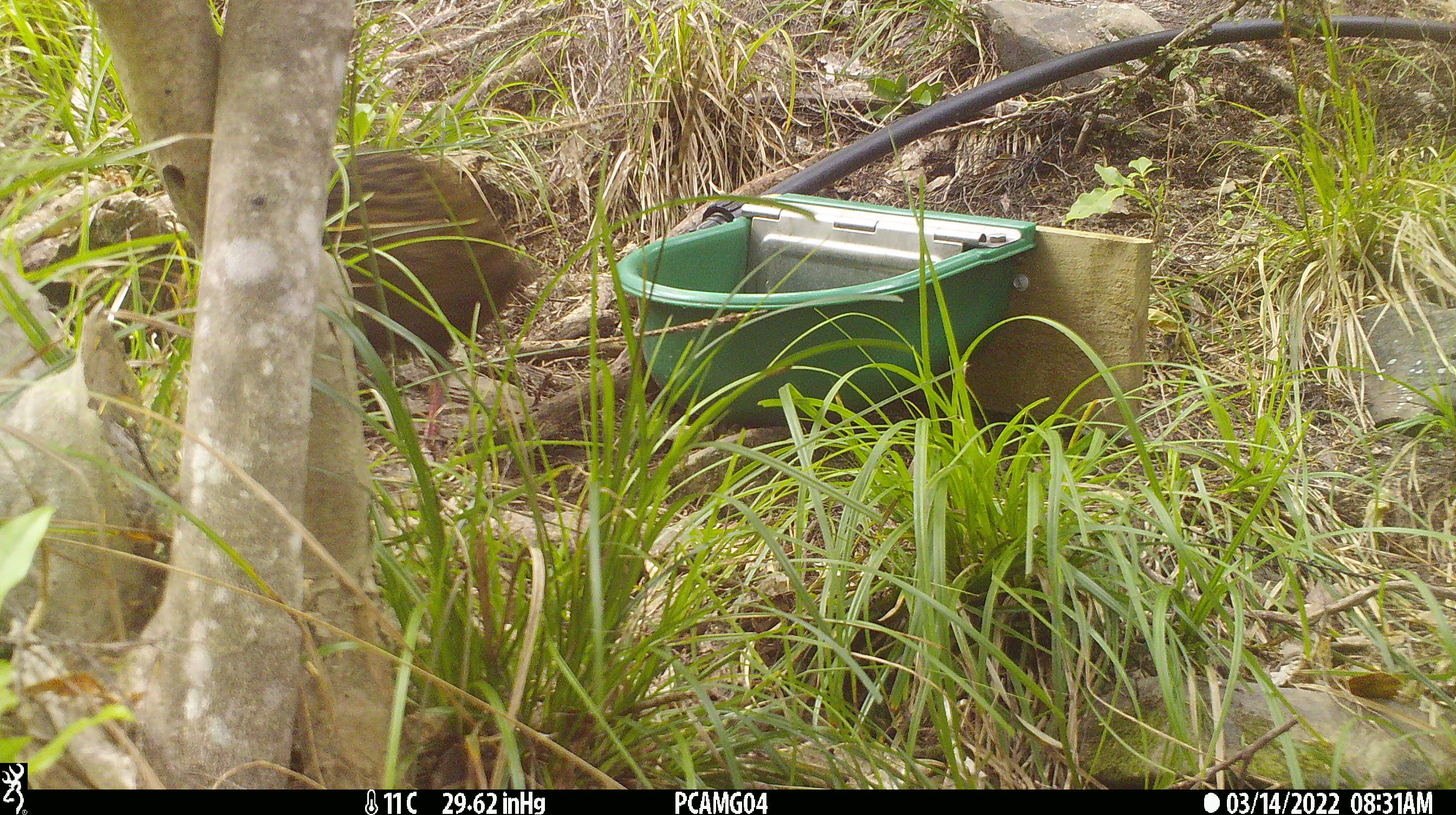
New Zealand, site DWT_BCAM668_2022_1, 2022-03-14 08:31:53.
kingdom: Animalia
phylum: Chordata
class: Aves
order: Gruiformes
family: Rallidae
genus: Gallirallus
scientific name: Gallirallus australis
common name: weka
Weka (Gallirallus australis).